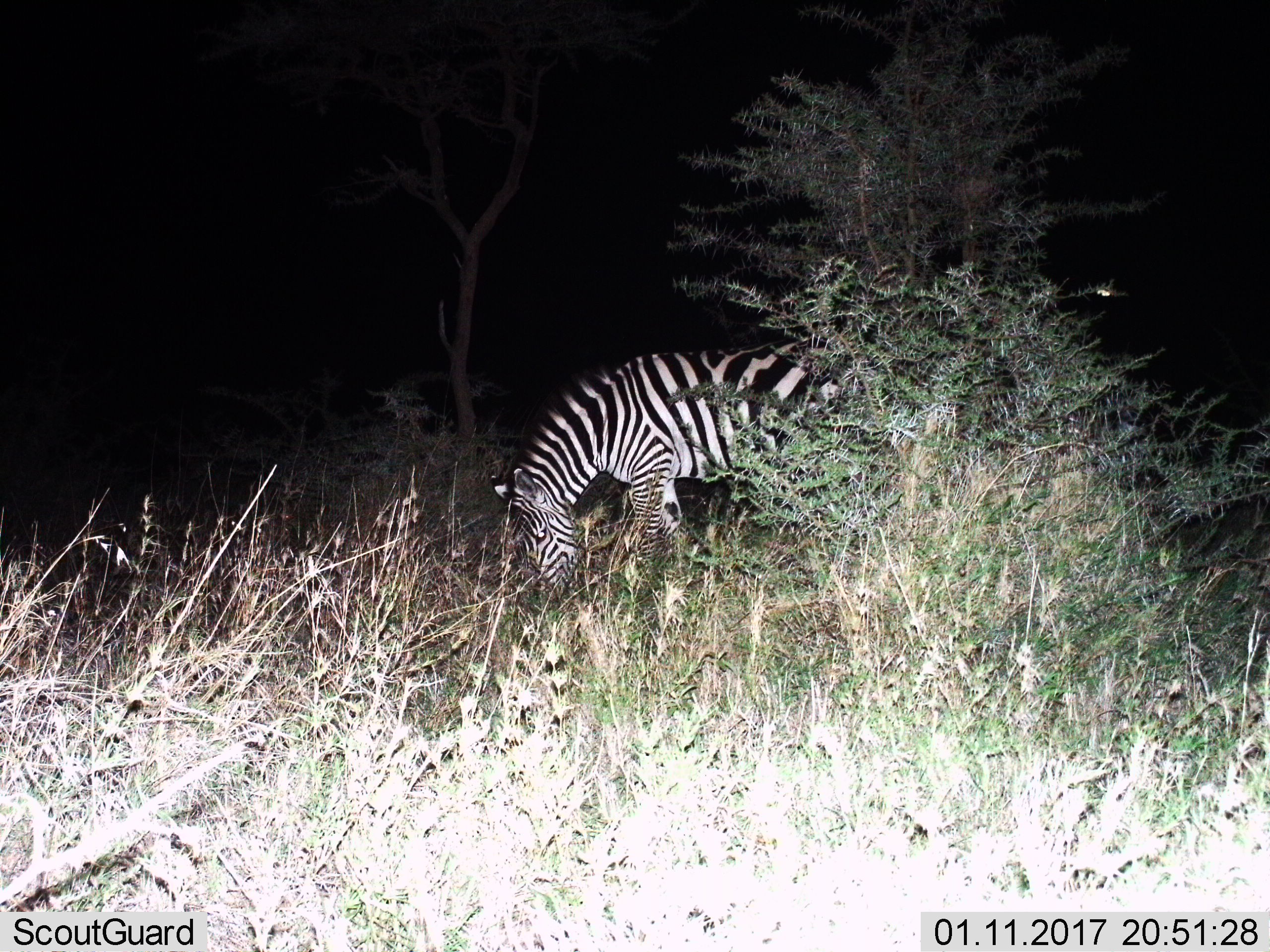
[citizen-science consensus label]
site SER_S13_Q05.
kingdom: Animalia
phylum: Chordata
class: Mammalia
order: Perissodactyla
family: Equidae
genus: Equus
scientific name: Equus quagga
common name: plains zebra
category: zebraplains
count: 1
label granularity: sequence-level